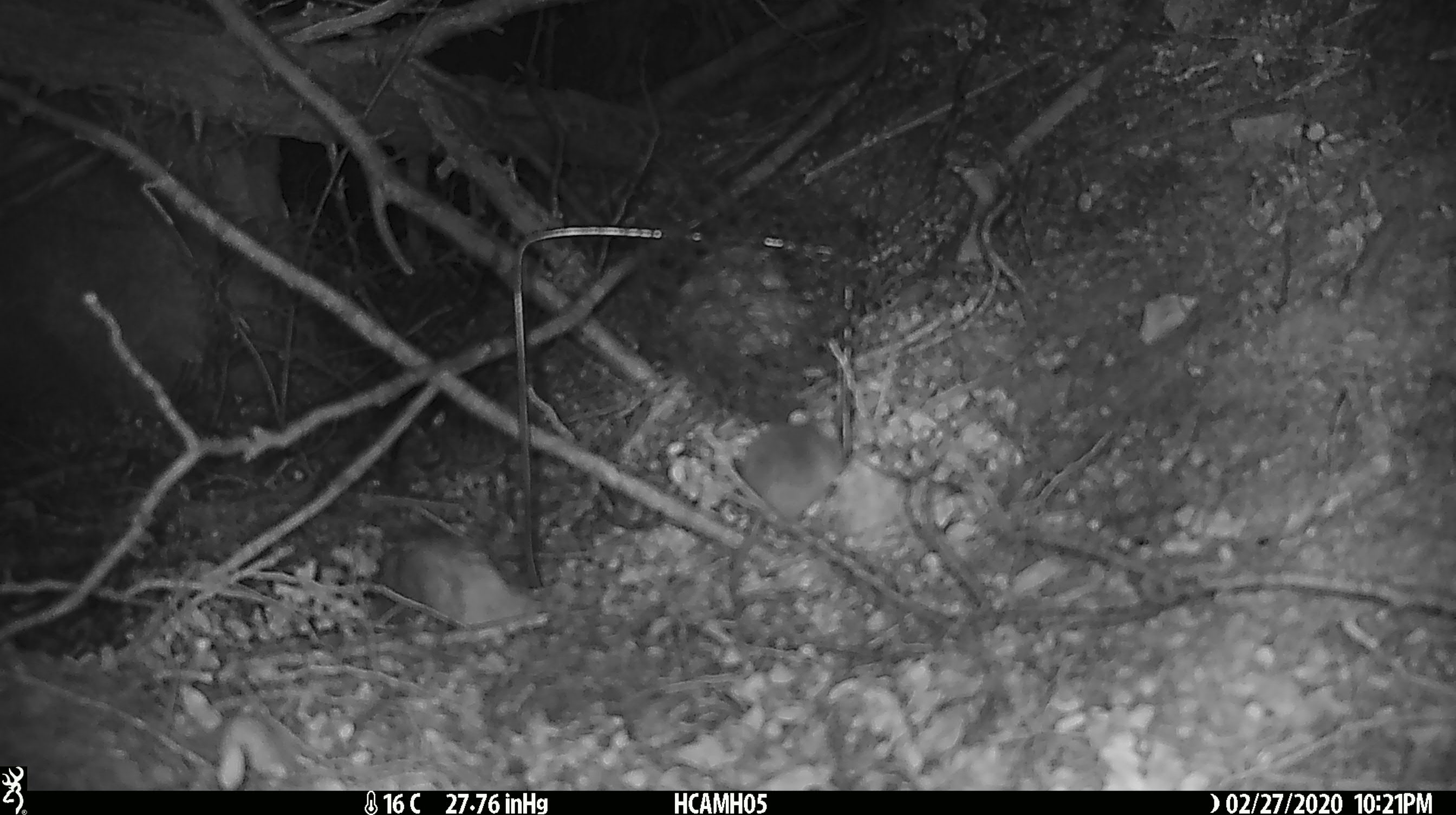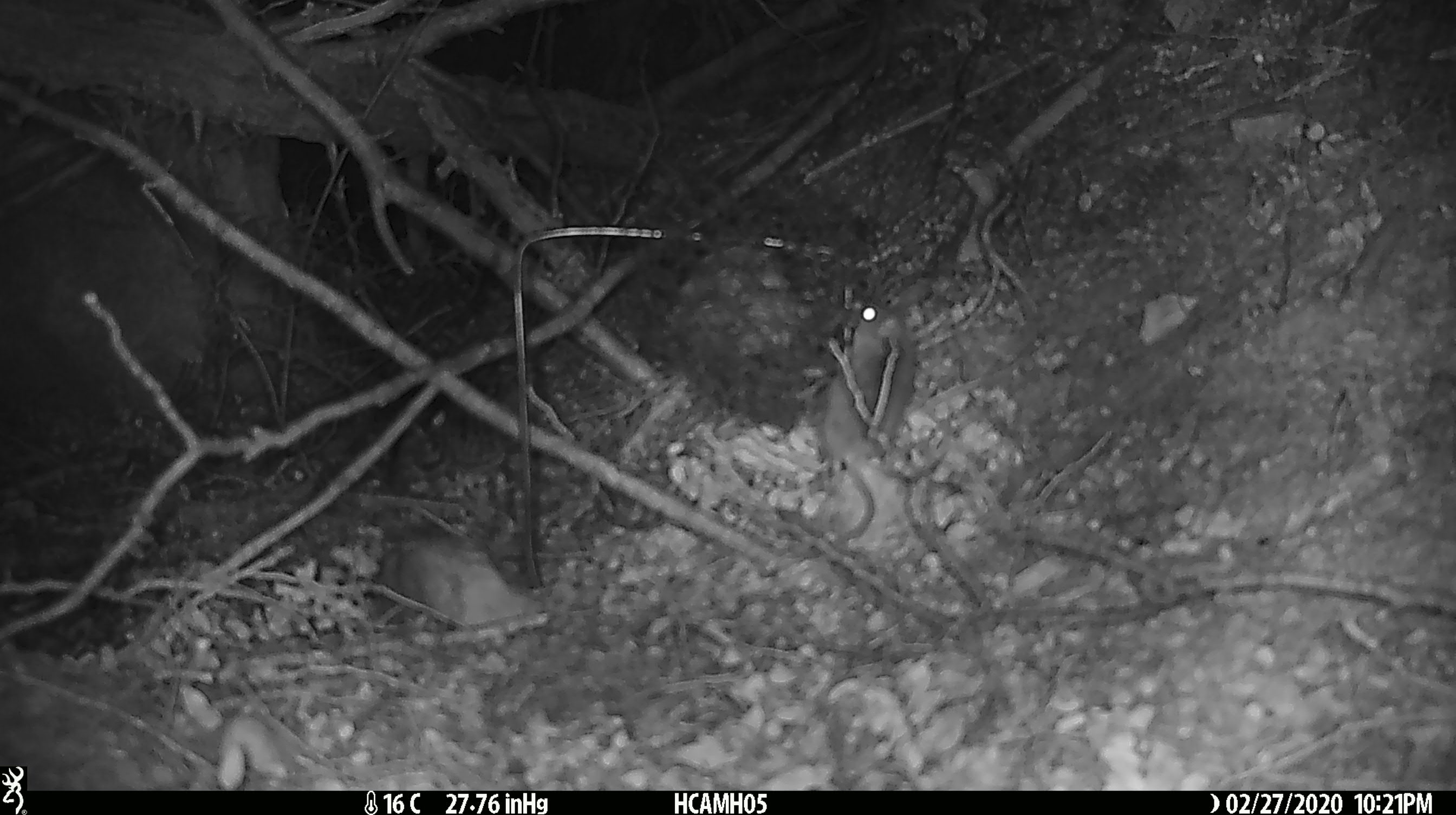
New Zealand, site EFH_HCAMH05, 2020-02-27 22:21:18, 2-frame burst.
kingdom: Animalia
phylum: Chordata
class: Mammalia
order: Rodentia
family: Muridae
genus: Mus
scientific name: Mus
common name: mouse